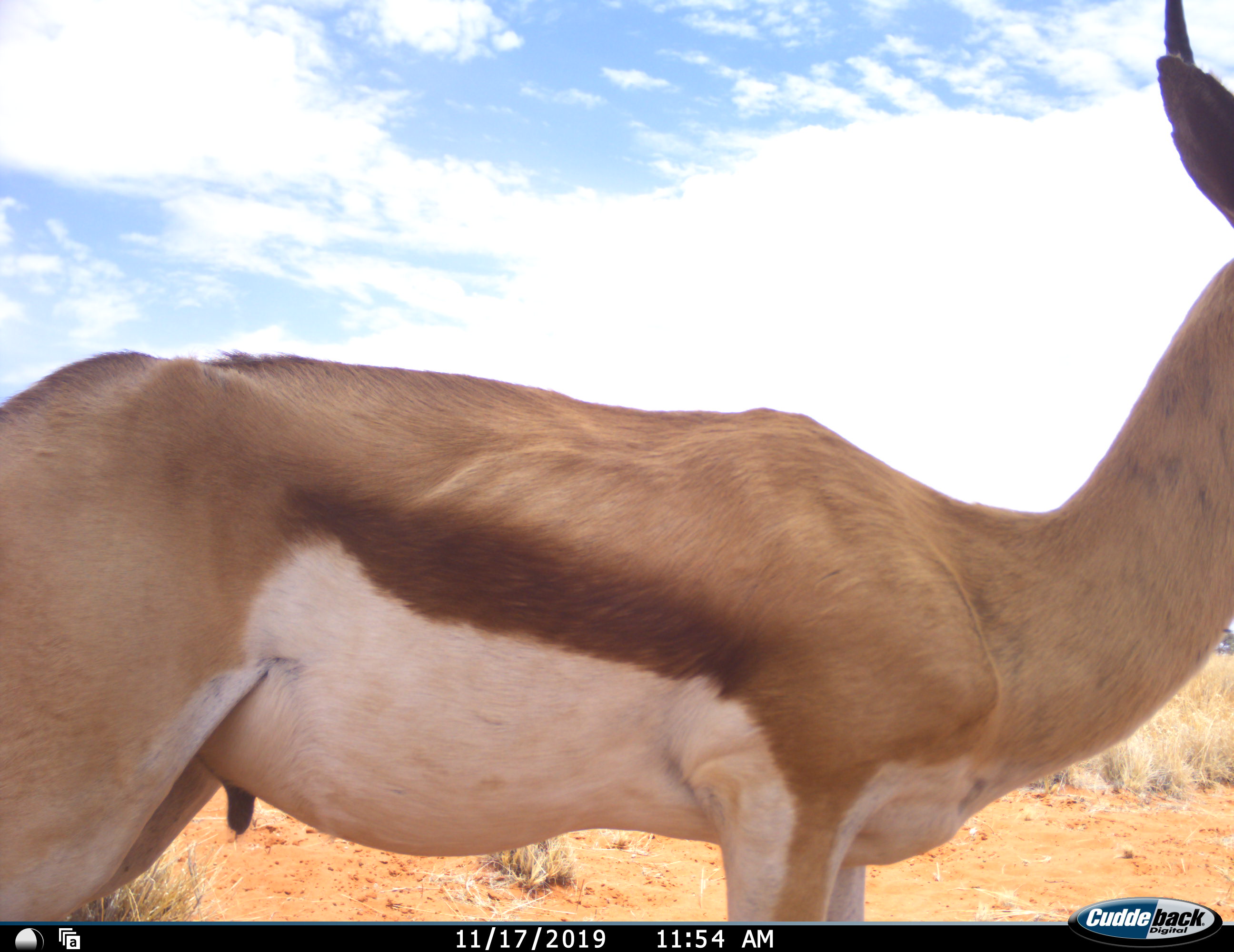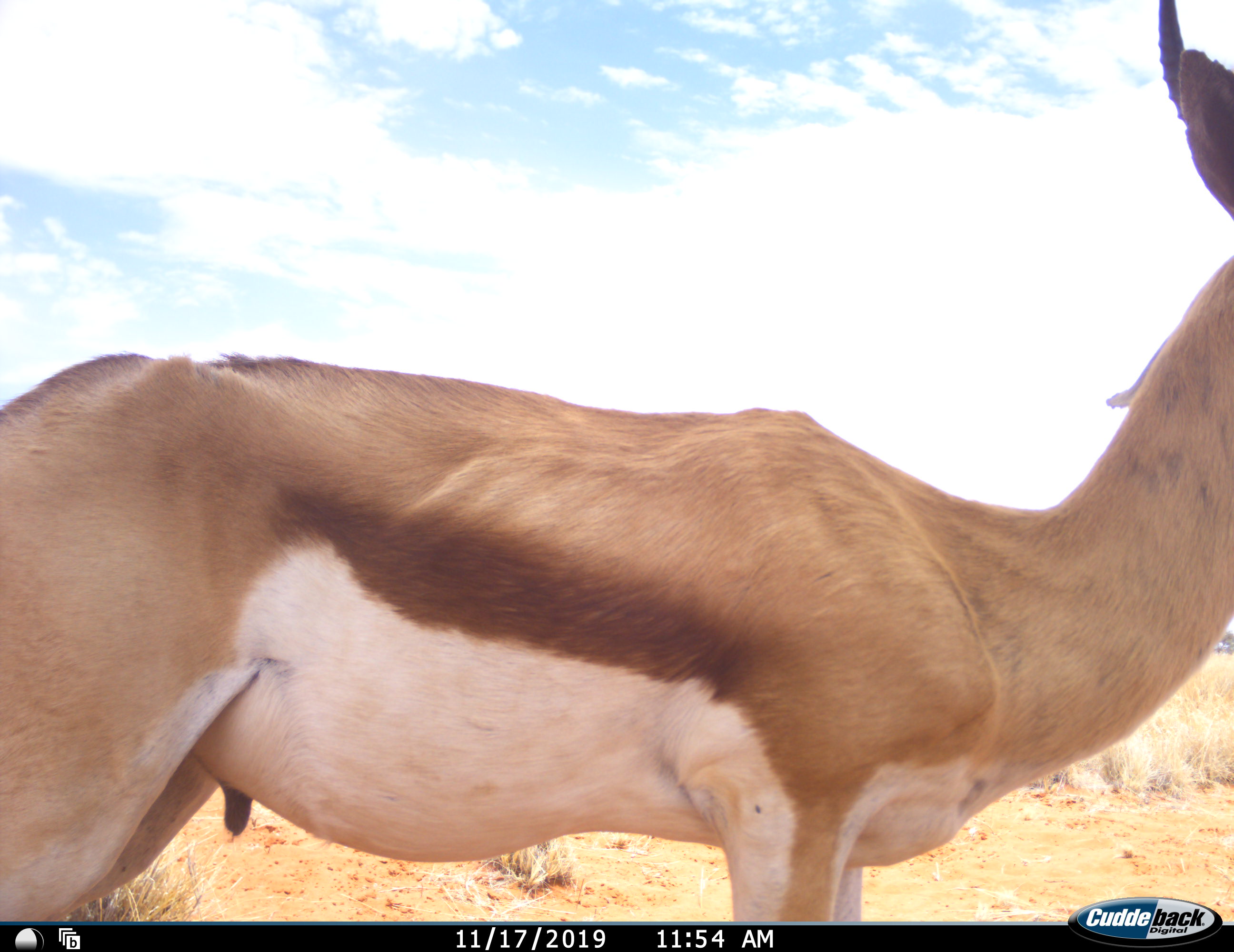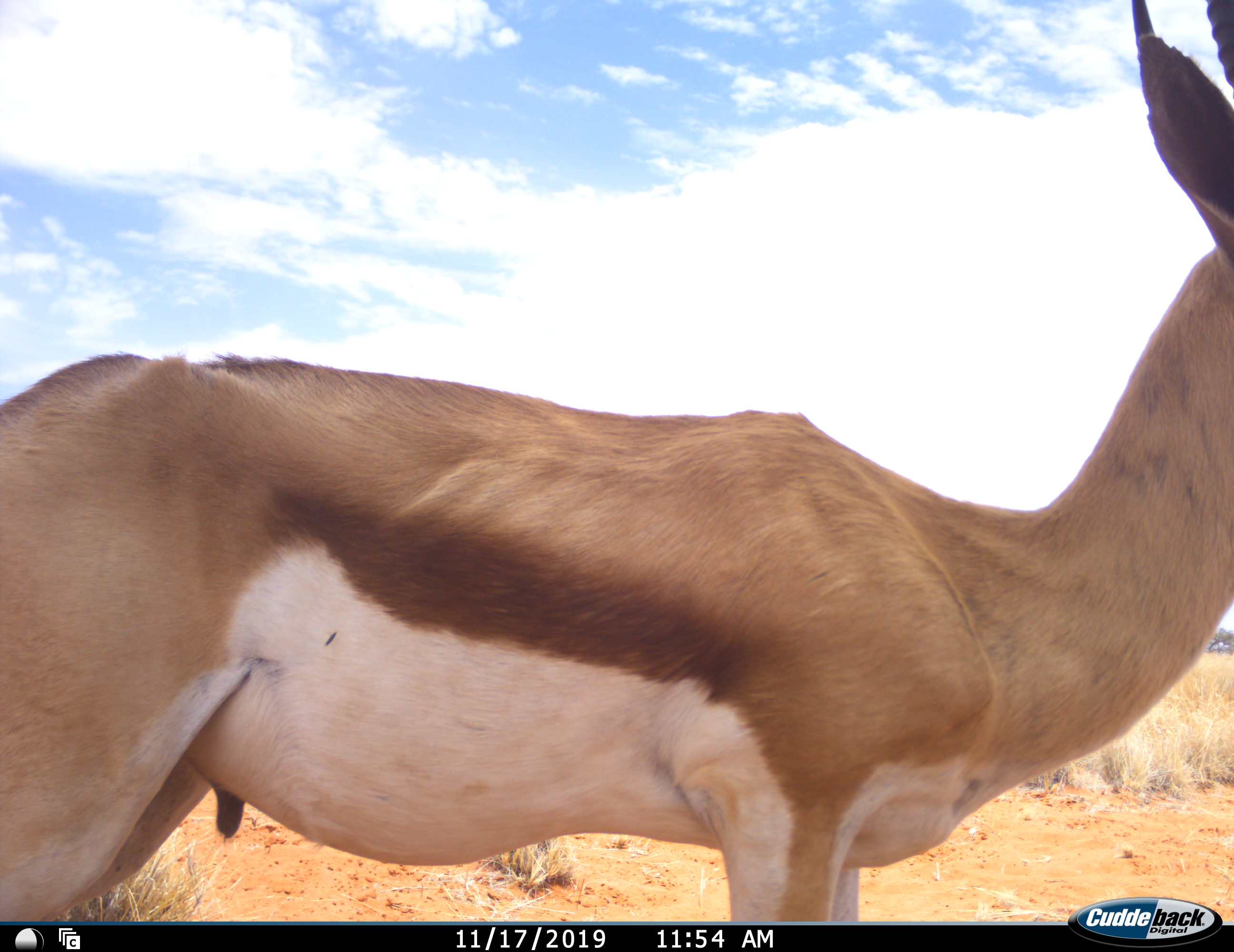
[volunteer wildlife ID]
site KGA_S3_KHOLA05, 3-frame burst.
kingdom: Animalia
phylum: Chordata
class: Mammalia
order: Artiodactyla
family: Bovidae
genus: Antidorcas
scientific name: Antidorcas marsupialis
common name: springbok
Springbok (Antidorcas marsupialis), count 1. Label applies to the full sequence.